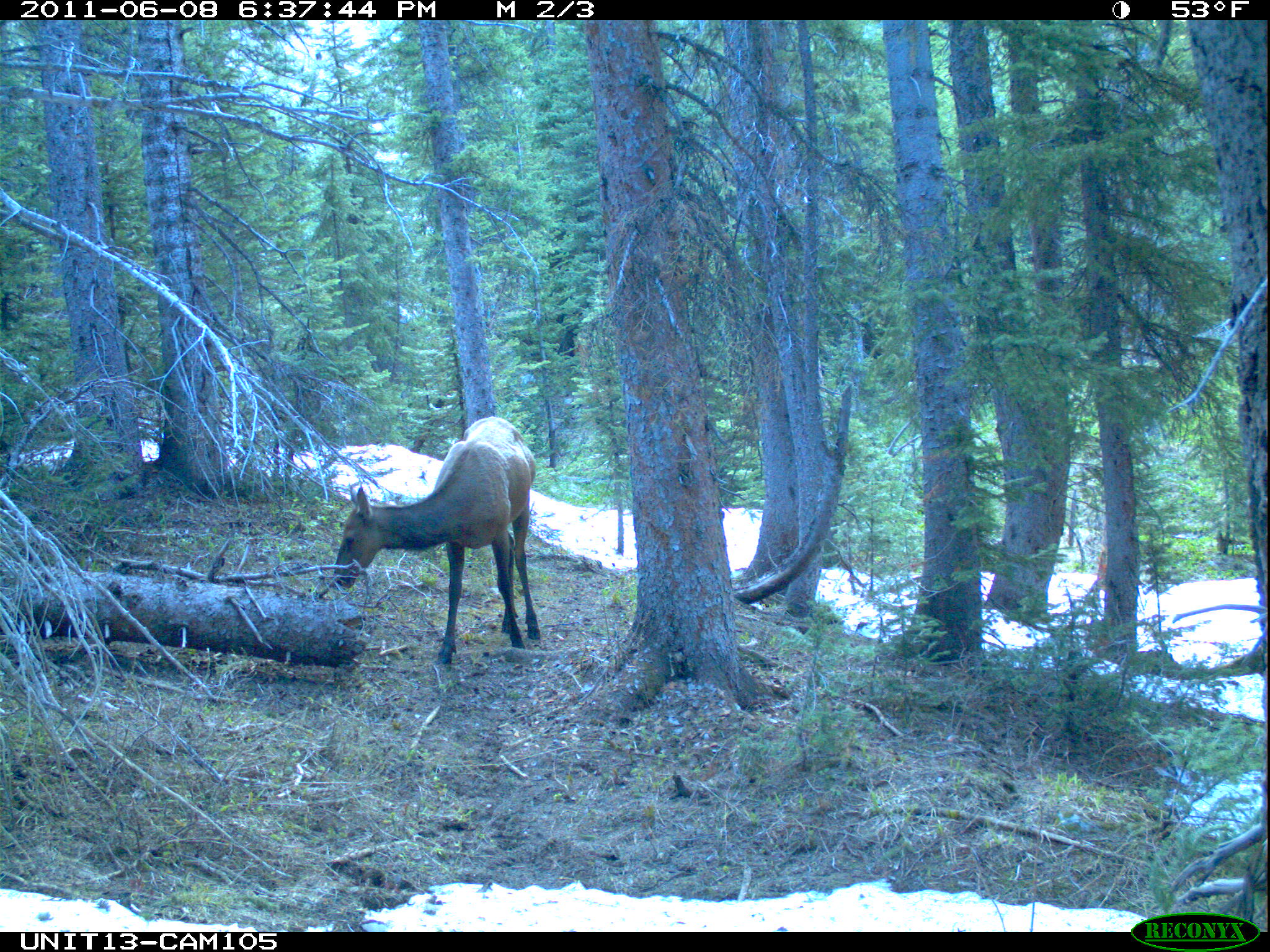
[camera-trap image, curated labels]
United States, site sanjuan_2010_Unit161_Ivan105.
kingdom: Animalia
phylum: Chordata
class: Mammalia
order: Artiodactyla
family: Cervidae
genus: Cervus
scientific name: Cervus elaphus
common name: red deer